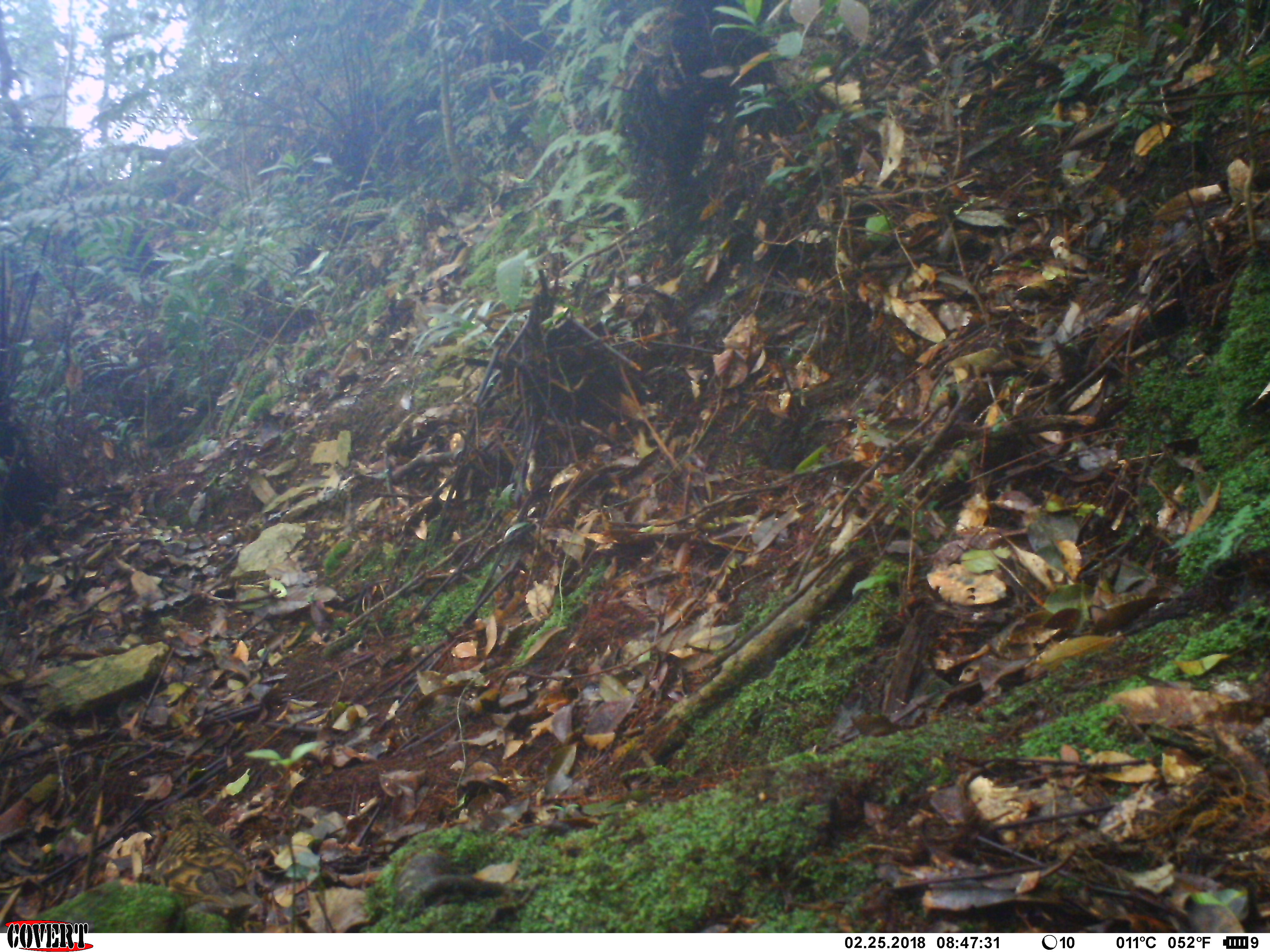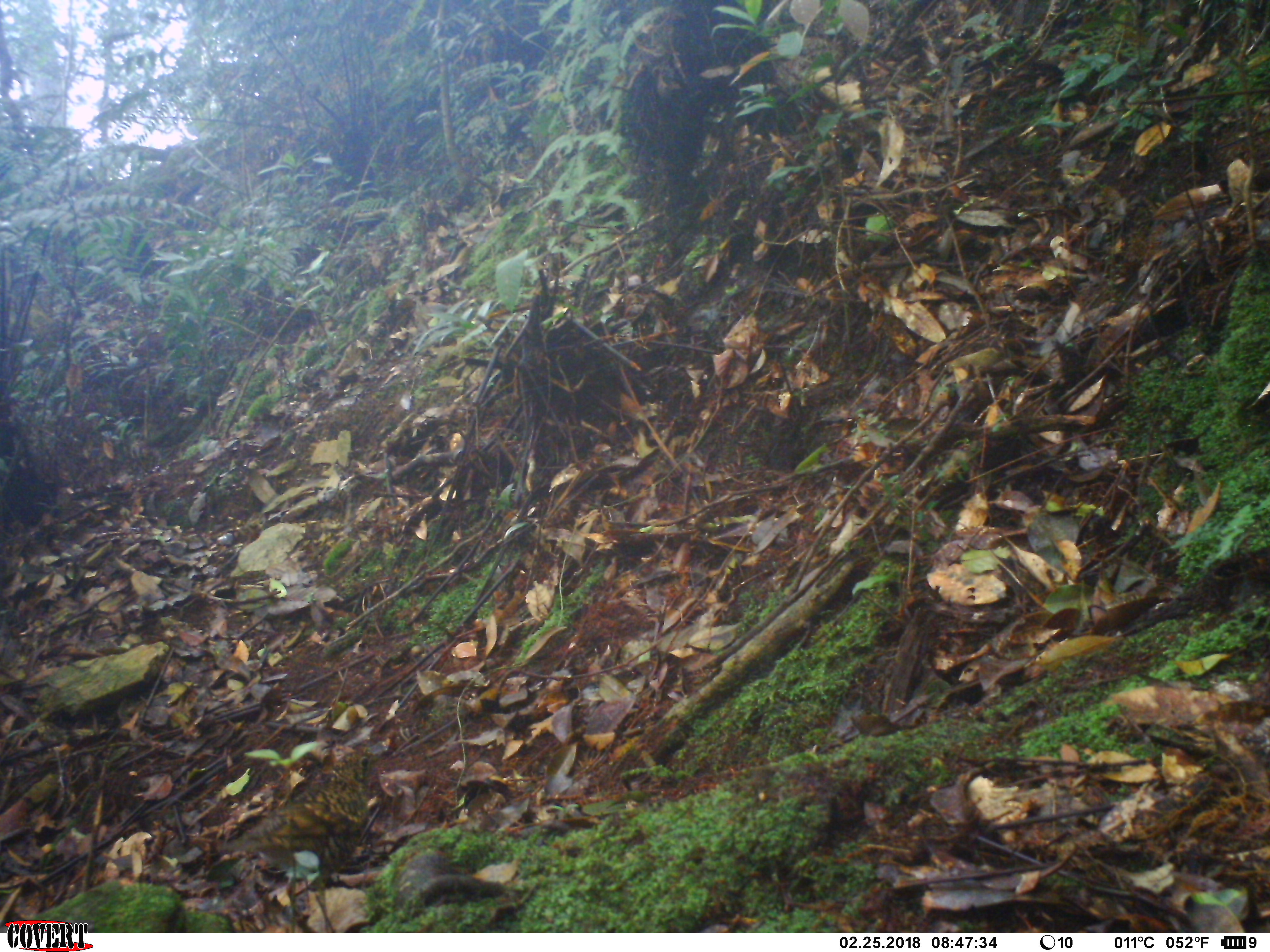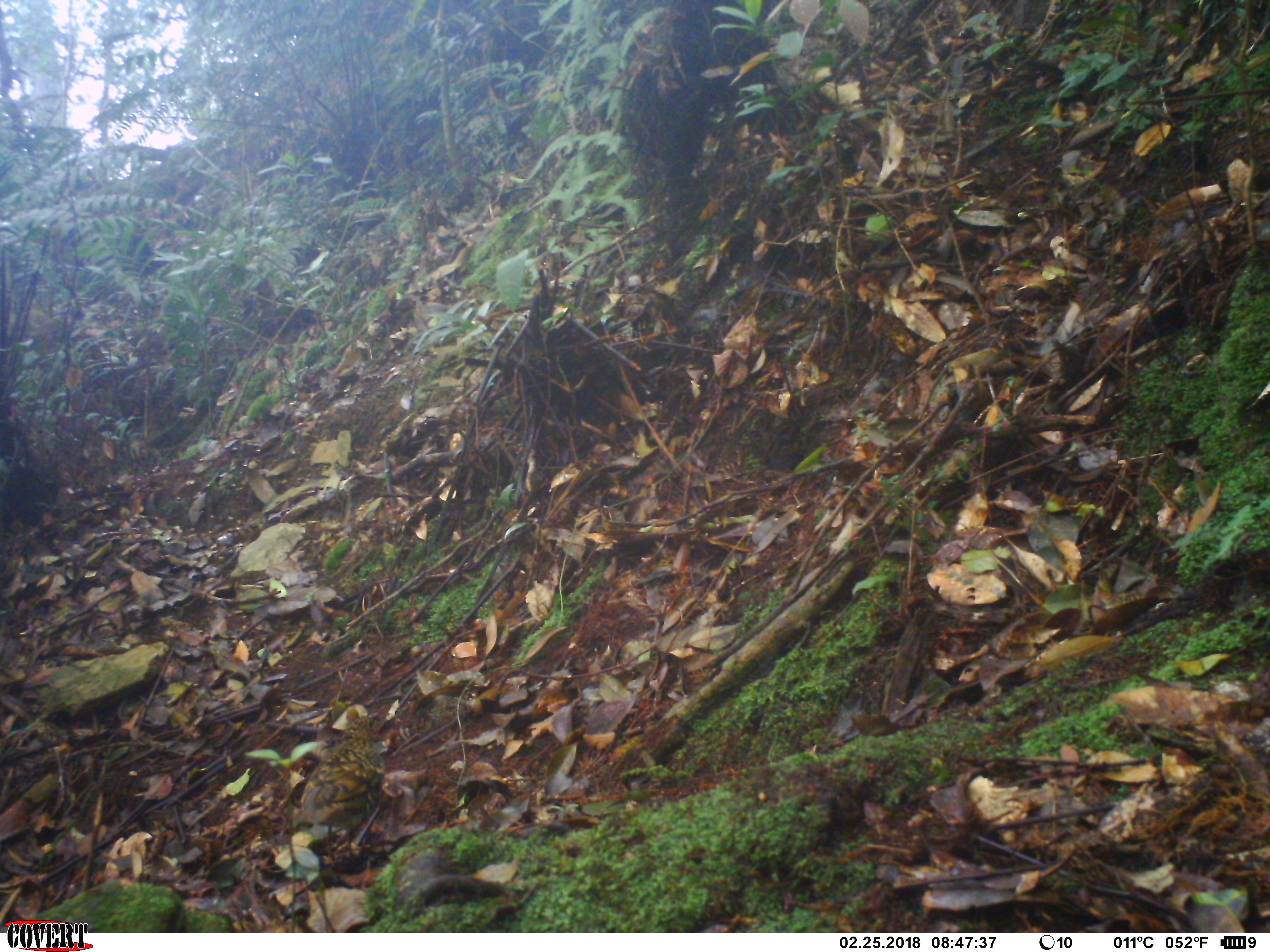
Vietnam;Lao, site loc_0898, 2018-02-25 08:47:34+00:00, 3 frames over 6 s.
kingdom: Animalia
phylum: Chordata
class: Aves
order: Passeriformes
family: Turdidae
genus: Zoothera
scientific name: Zoothera dauma dauma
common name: scaly thrush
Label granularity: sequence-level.